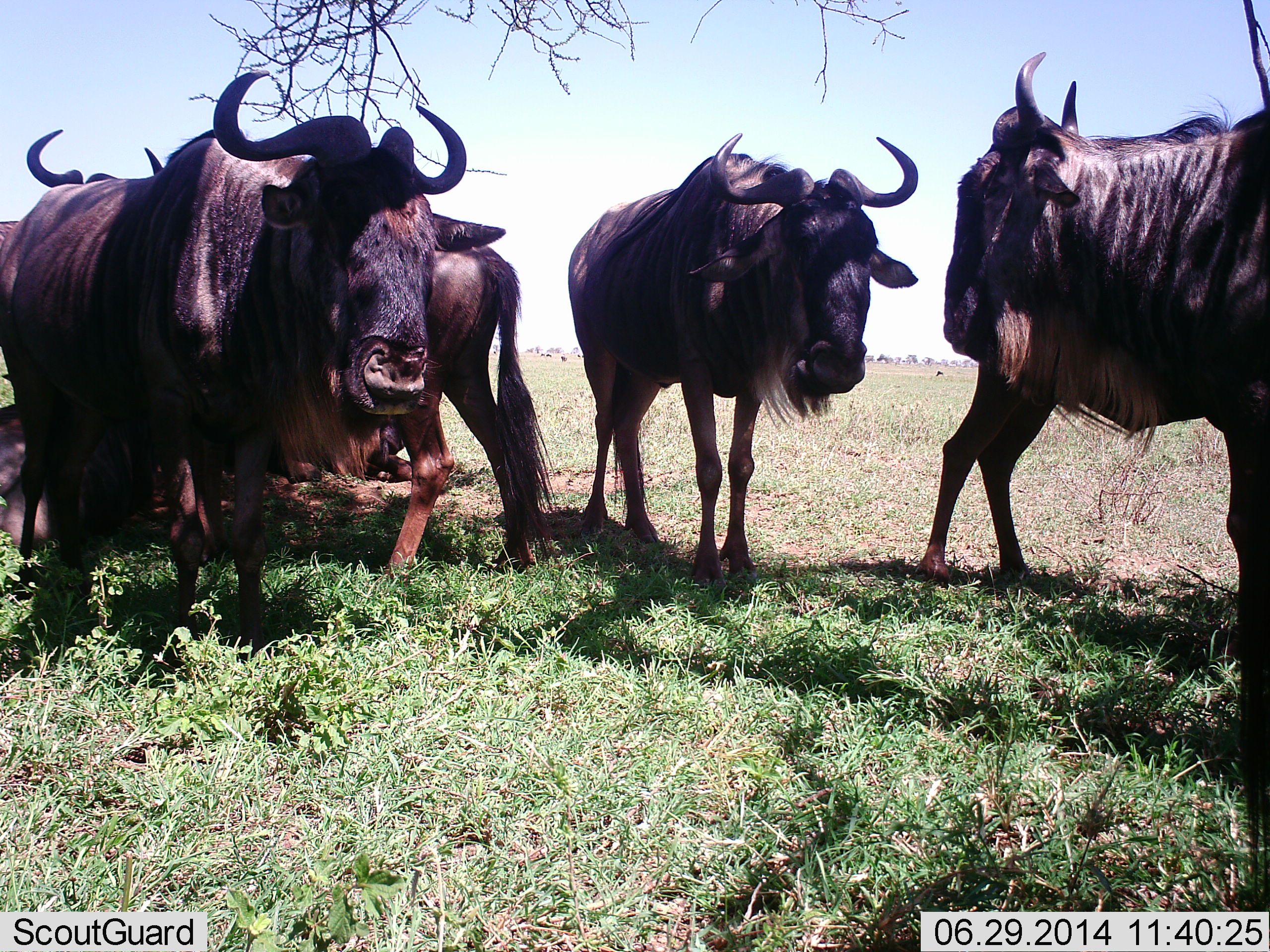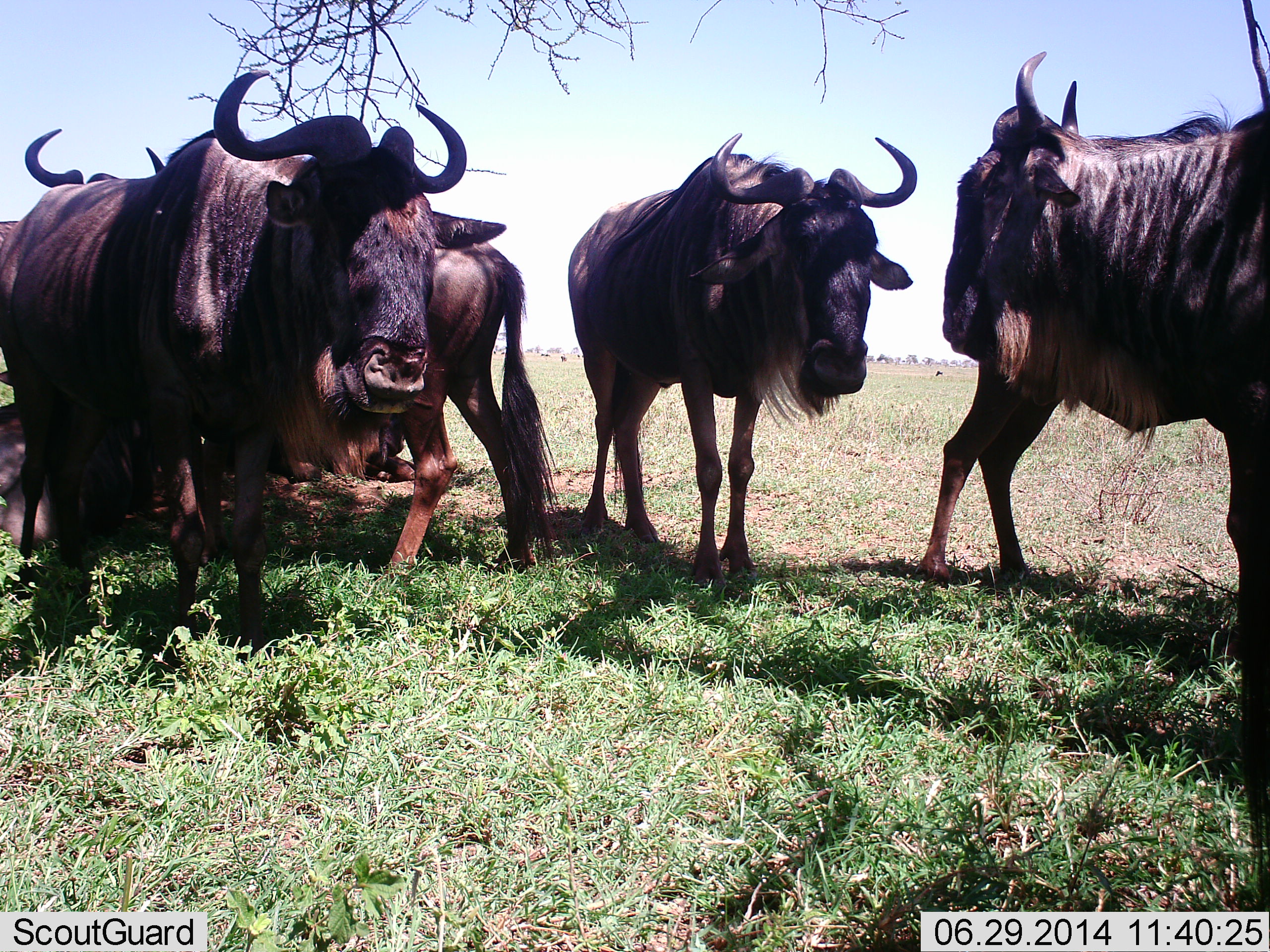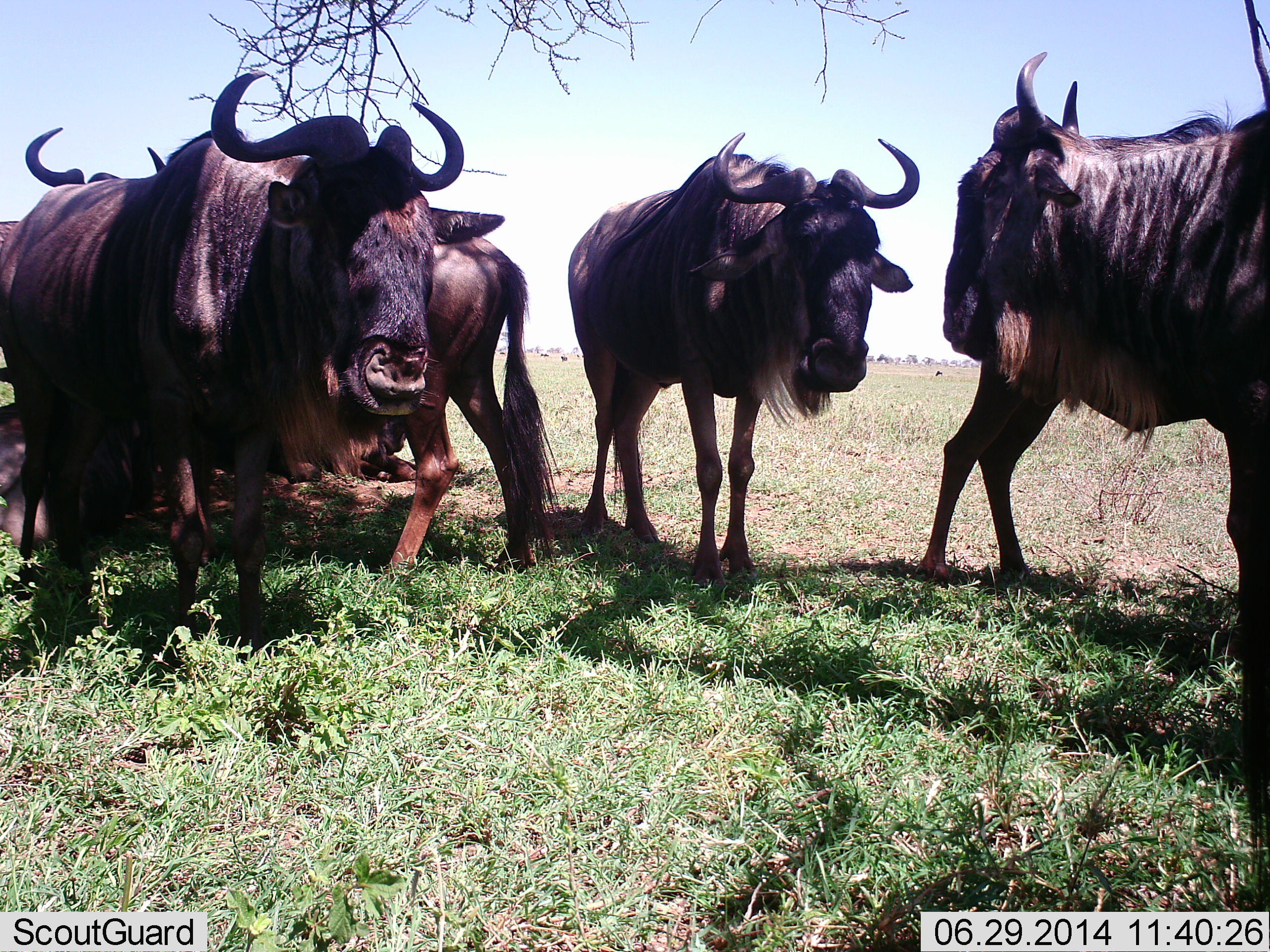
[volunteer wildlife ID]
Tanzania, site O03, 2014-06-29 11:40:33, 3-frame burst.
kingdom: Animalia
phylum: Chordata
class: Mammalia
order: Artiodactyla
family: Bovidae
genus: Connochaetes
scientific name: Connochaetes taurinus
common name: blue wildebeest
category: wildebeest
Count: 7.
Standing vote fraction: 80%.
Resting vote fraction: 80%.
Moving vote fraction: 0%.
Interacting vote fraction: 0%.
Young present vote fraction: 20%.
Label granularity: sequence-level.